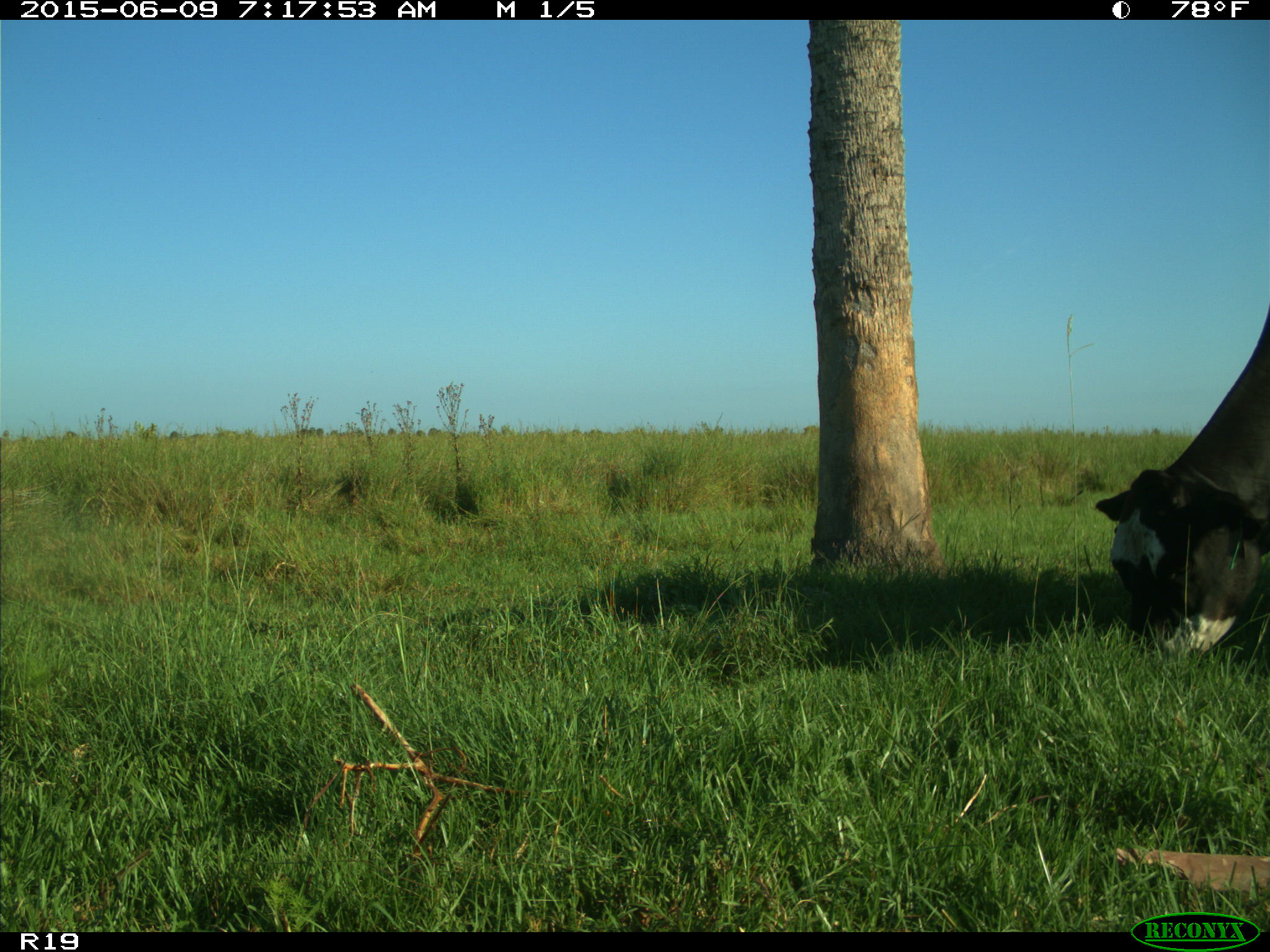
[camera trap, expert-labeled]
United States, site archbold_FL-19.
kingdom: Animalia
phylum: Chordata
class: Mammalia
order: Artiodactyla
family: Bovidae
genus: Bos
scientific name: Bos taurus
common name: domestic cow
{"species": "Bos taurus (domestic cow)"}